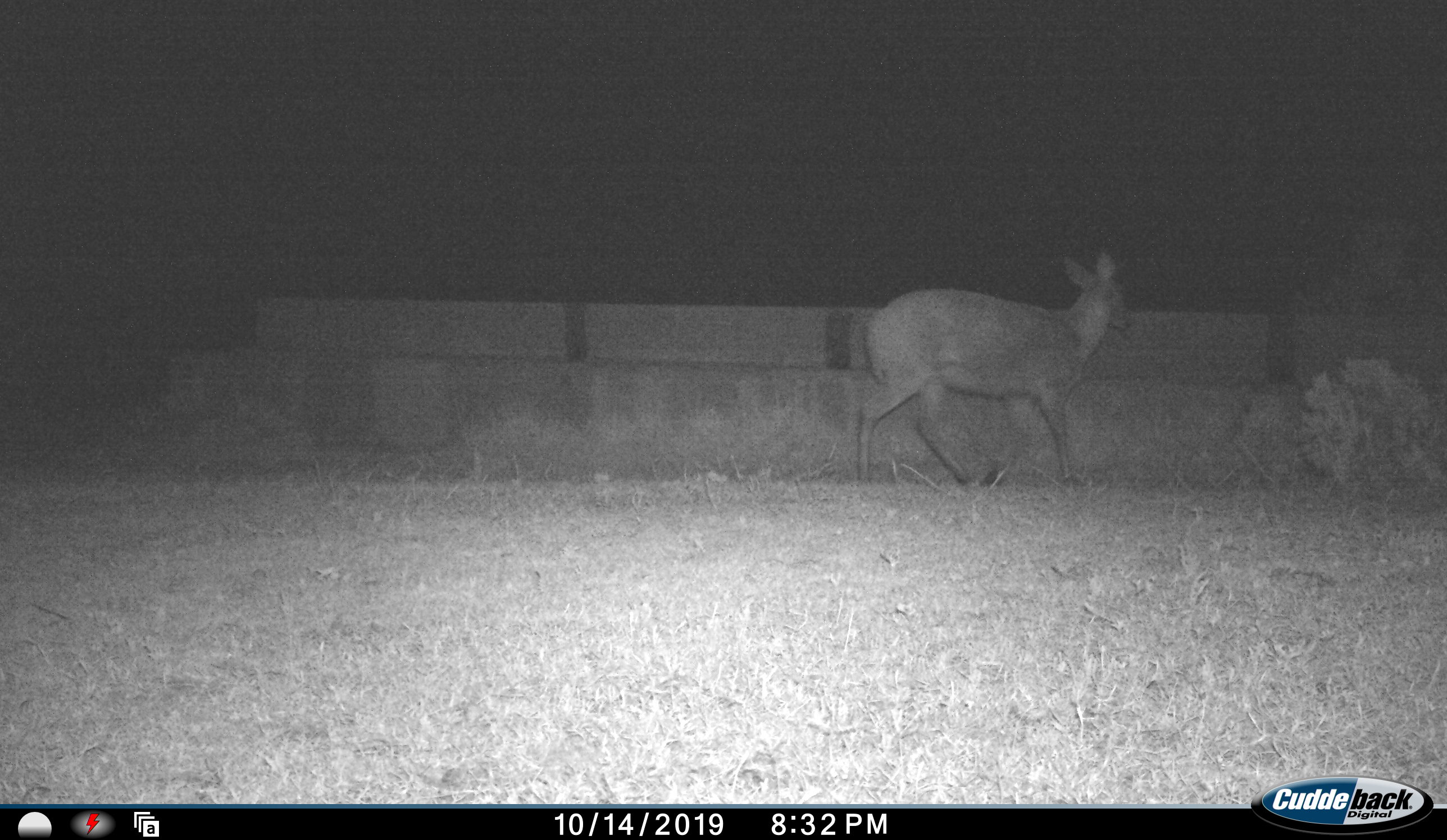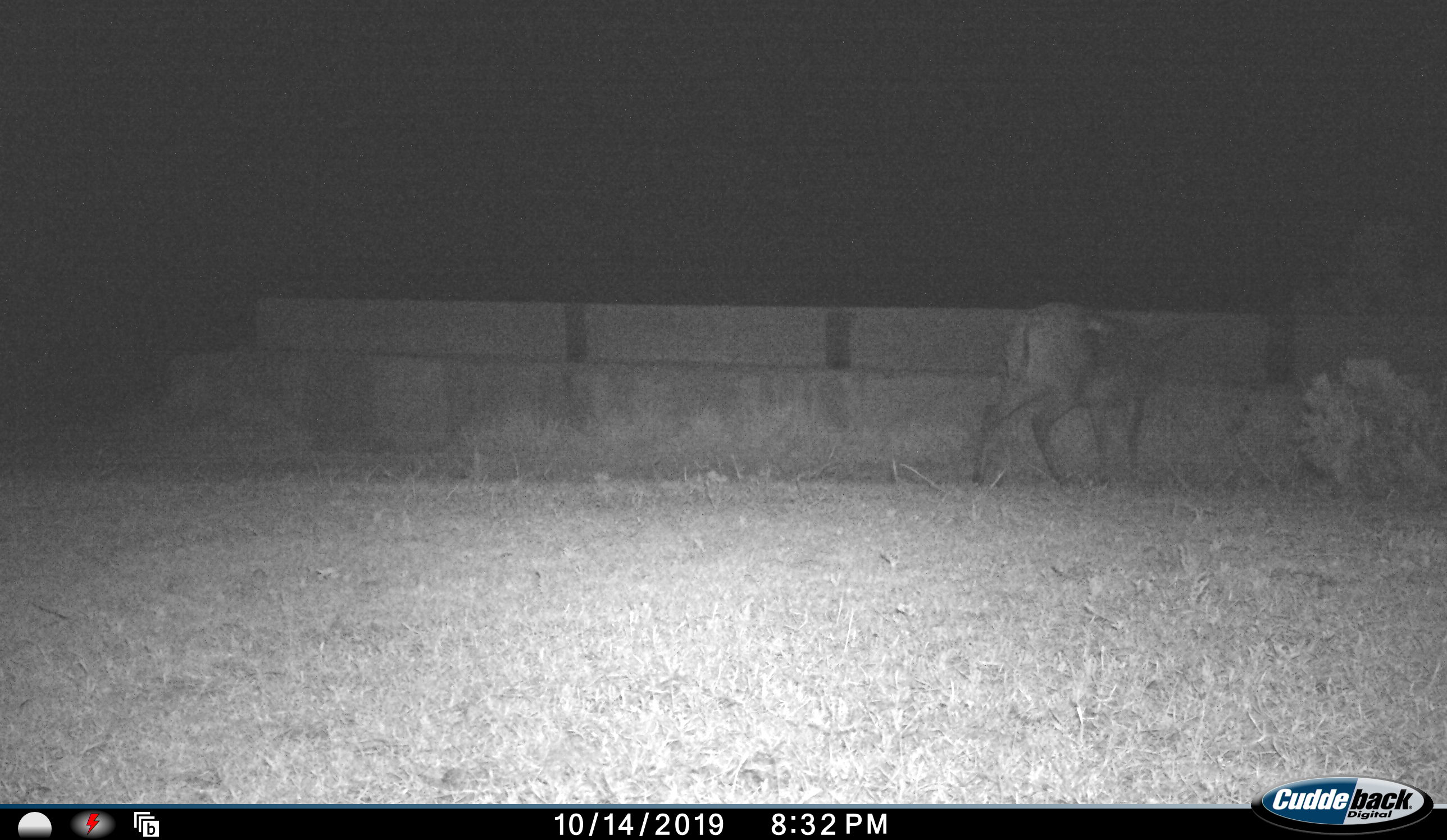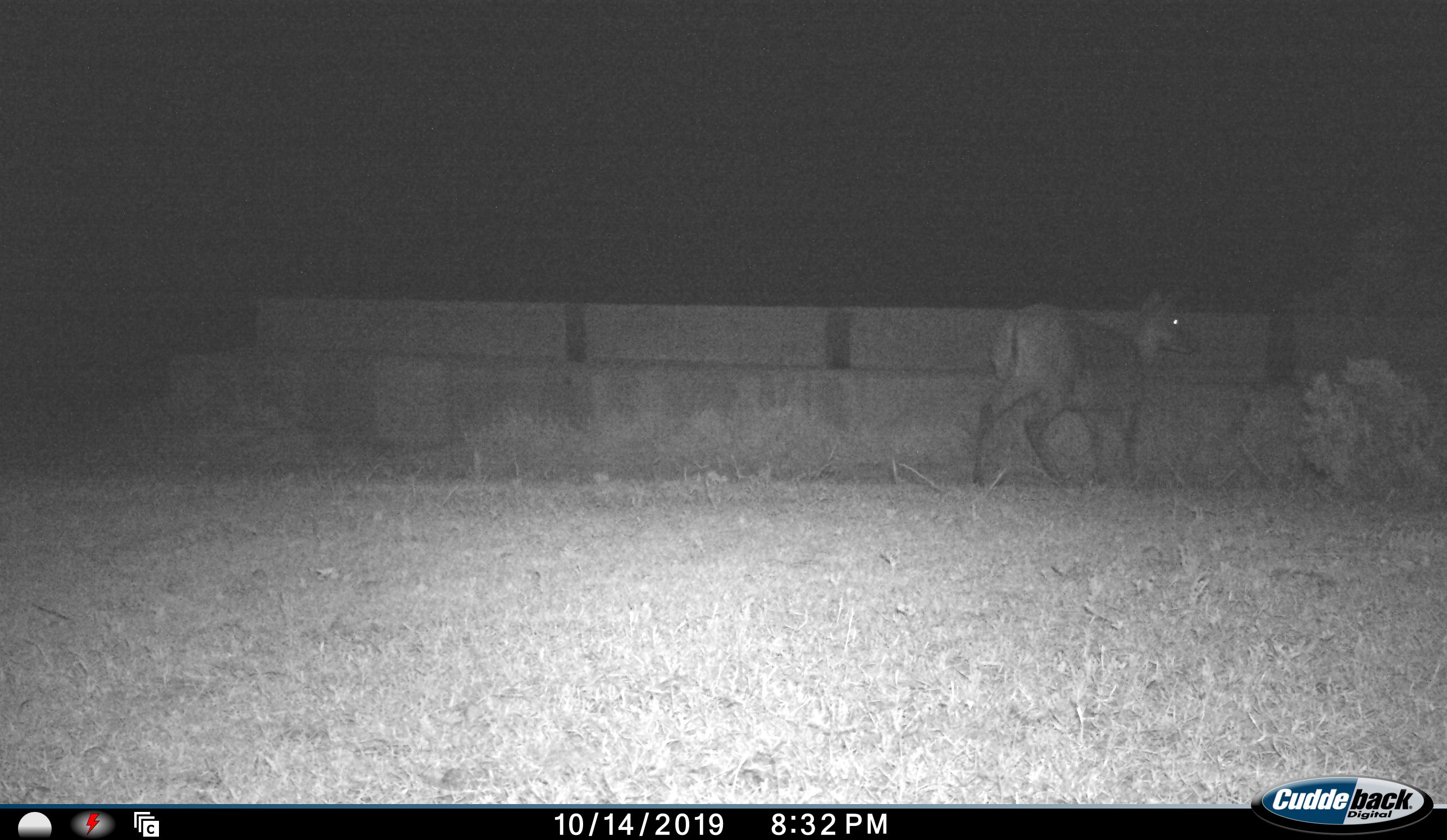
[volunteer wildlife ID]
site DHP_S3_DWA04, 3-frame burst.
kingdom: Animalia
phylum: Chordata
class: Mammalia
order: Artiodactyla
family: Bovidae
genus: Raphicerus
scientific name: Raphicerus campestris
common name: steenbok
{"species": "steenbok (Raphicerus campestris)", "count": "1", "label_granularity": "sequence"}